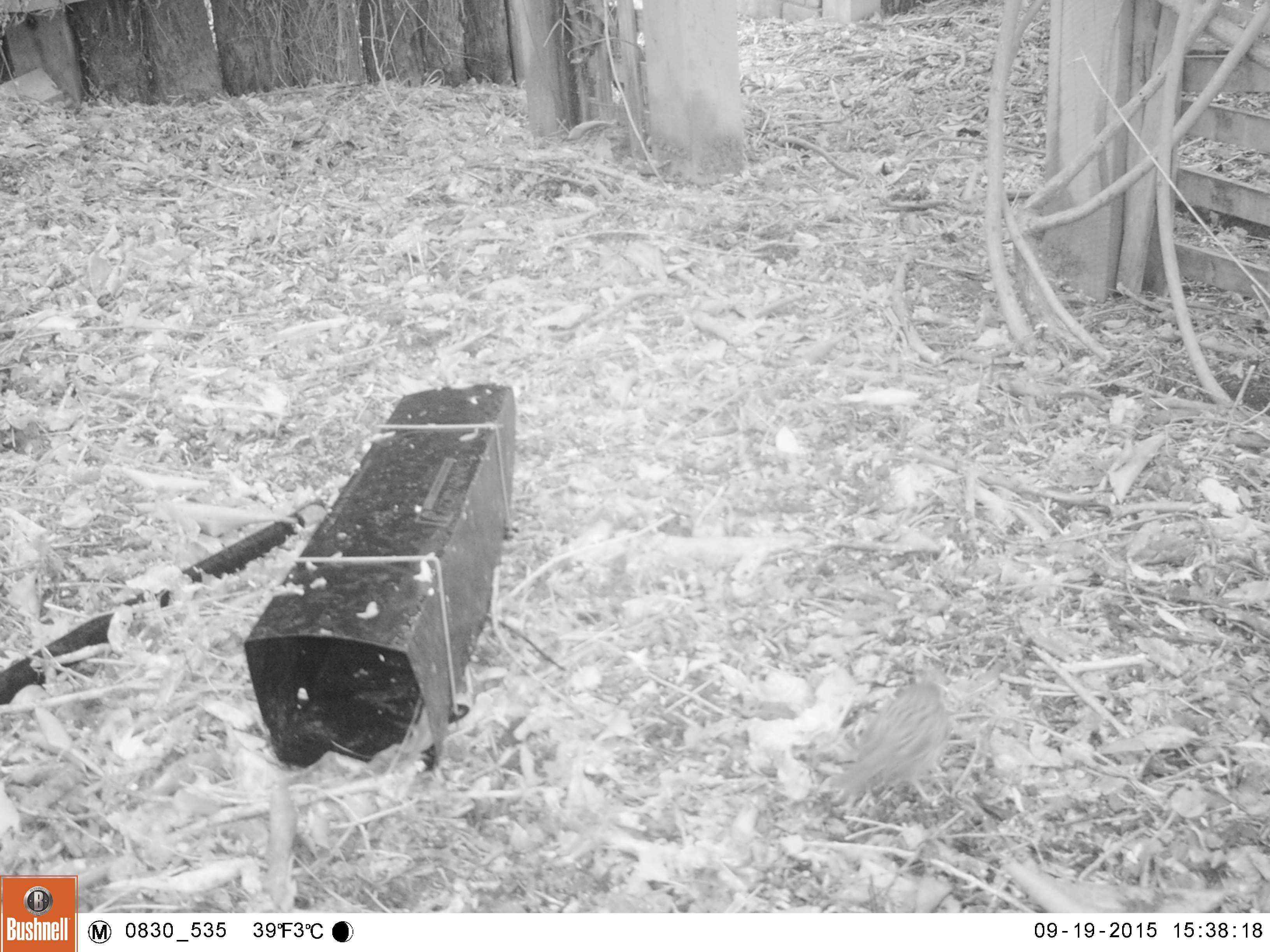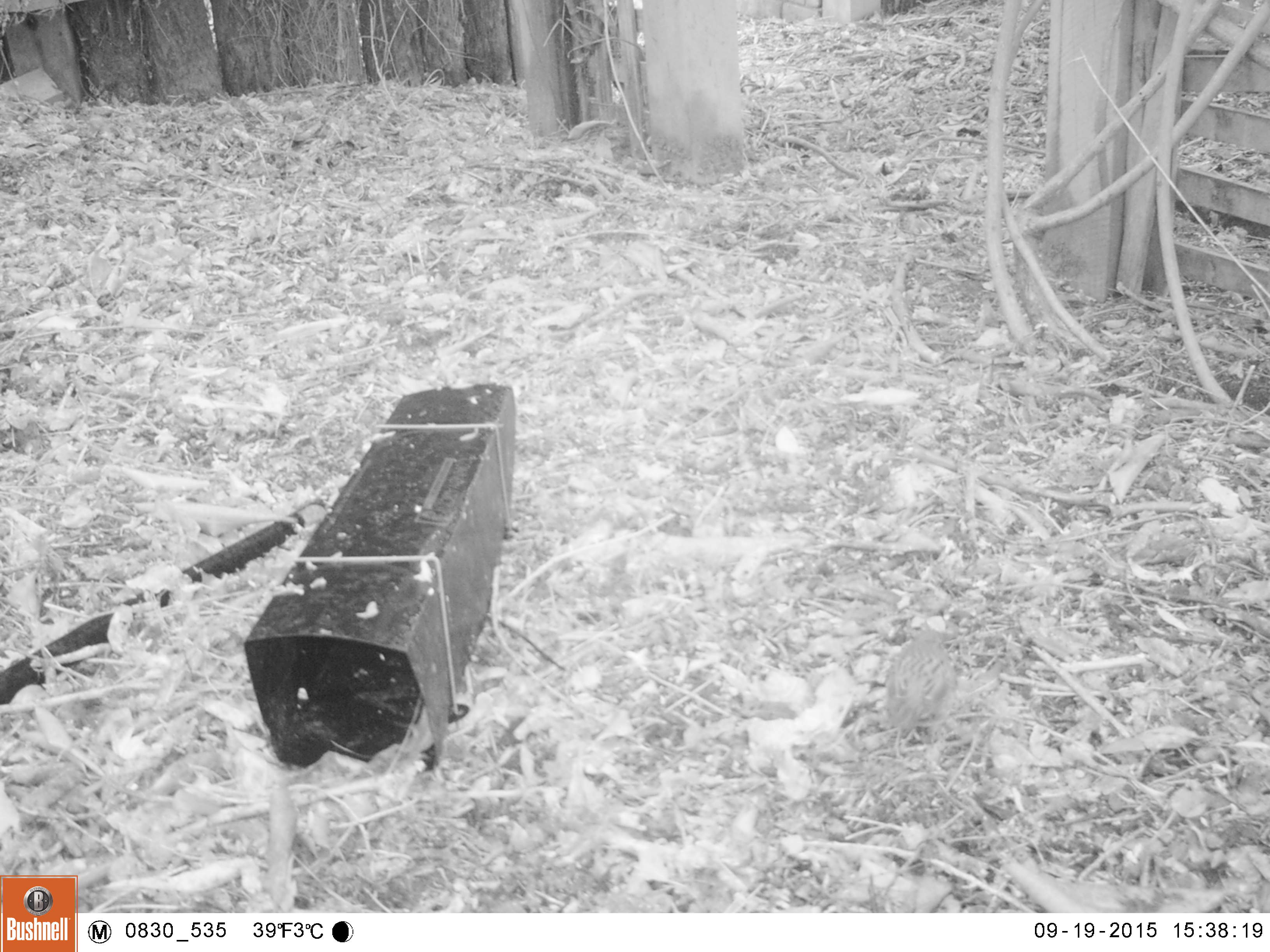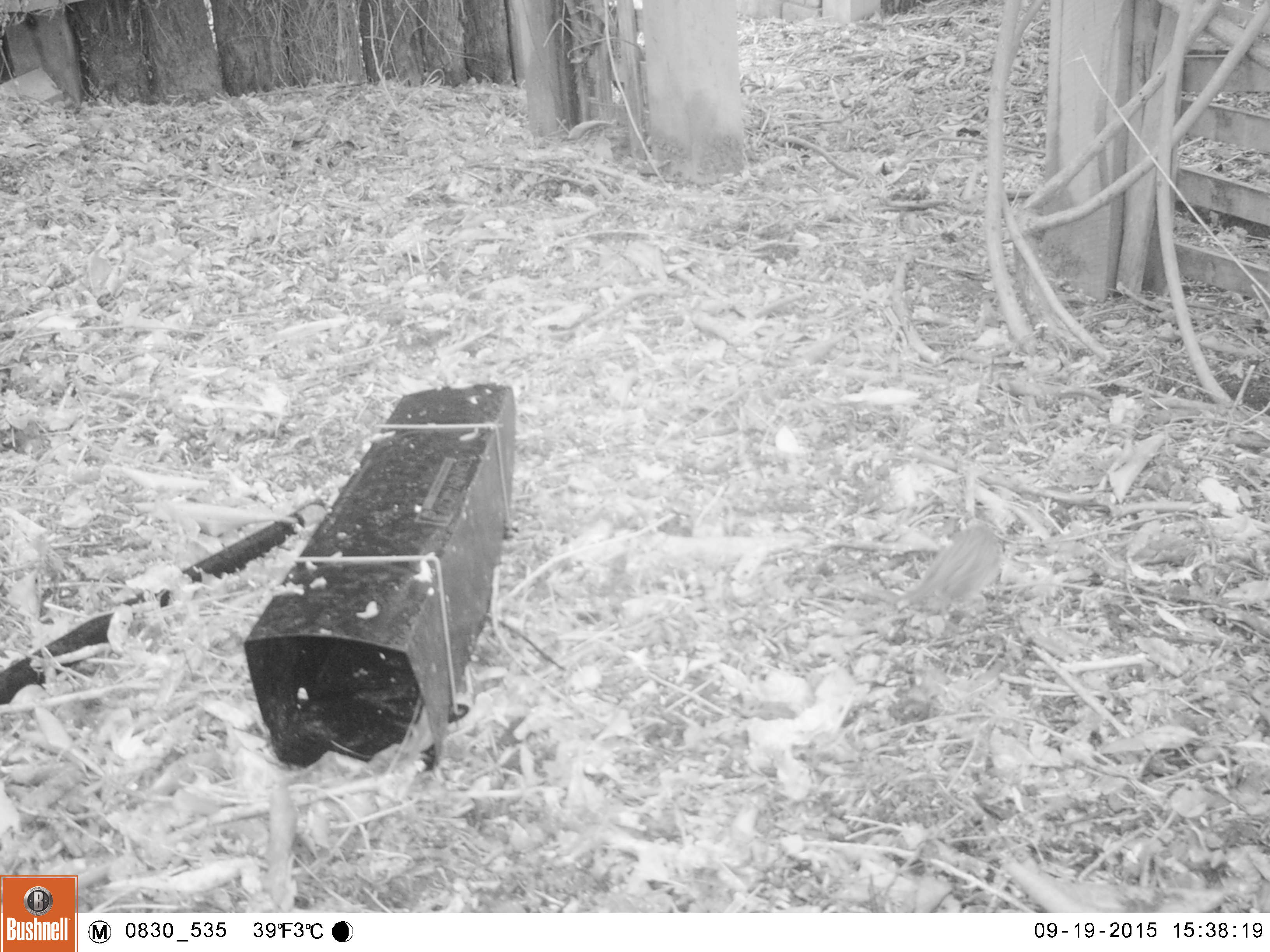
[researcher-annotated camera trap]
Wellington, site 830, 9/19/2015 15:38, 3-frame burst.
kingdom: Animalia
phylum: Chordata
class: Aves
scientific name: Aves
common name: bird